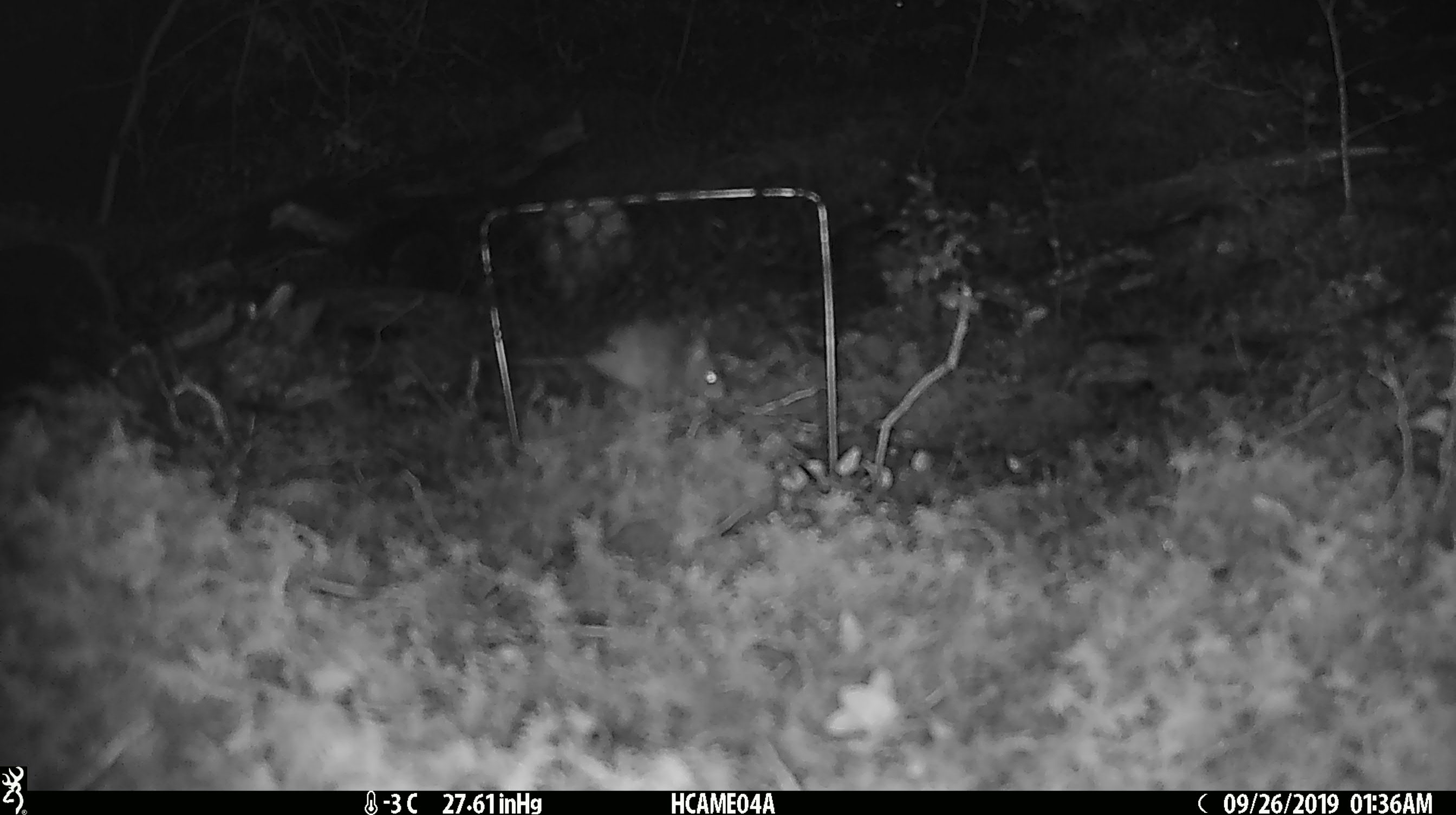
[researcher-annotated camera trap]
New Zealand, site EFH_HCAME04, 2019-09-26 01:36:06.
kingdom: Animalia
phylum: Chordata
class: Mammalia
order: Rodentia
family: Muridae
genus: Mus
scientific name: Mus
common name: mouse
Mouse (Mus).